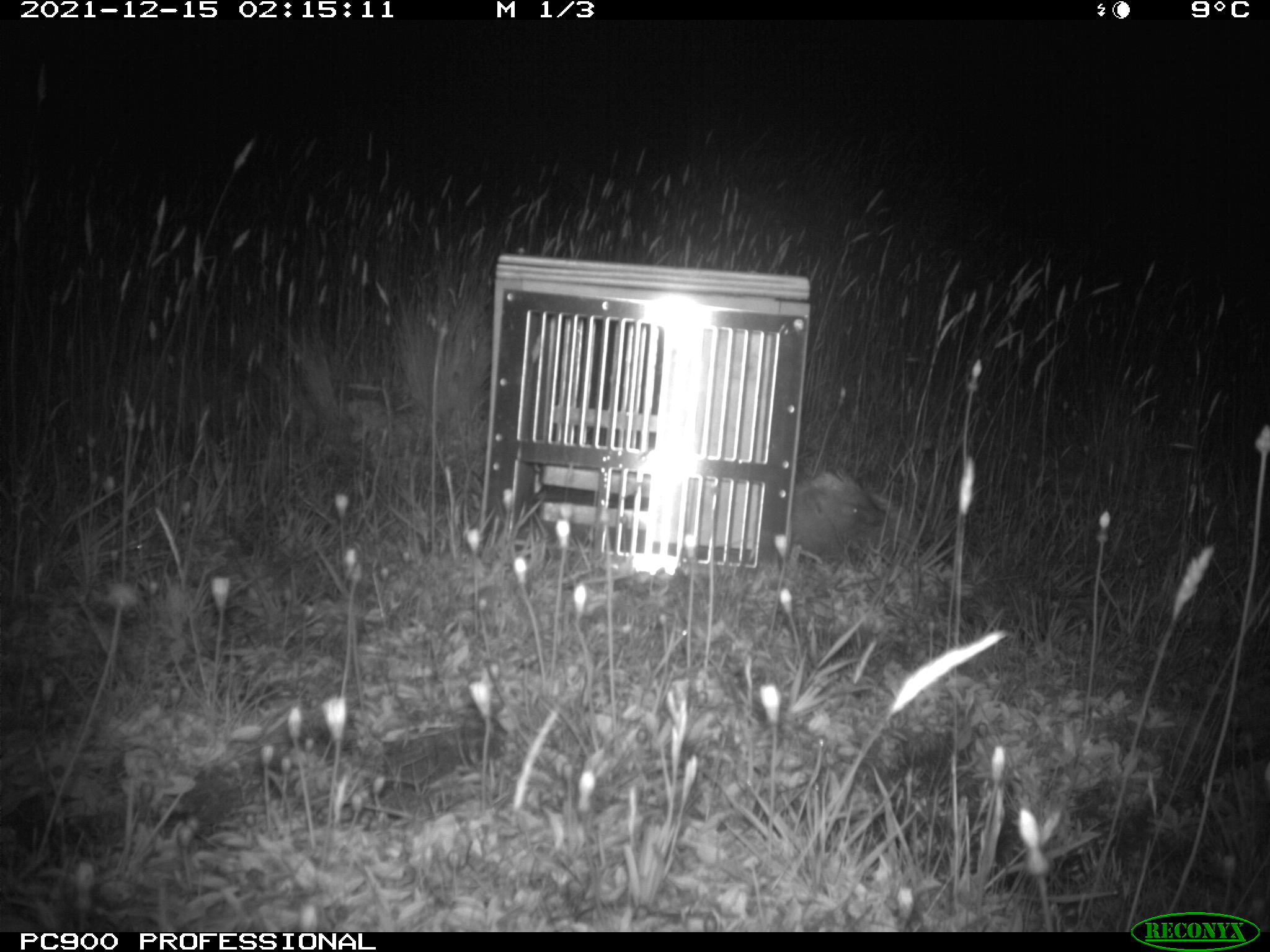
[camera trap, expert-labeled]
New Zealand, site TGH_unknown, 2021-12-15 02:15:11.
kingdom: Animalia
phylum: Chordata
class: Mammalia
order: Eulipotyphla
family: Erinaceidae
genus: Erinaceus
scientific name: Erinaceus europaeus europaeus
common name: european hedgehog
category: hedgehog